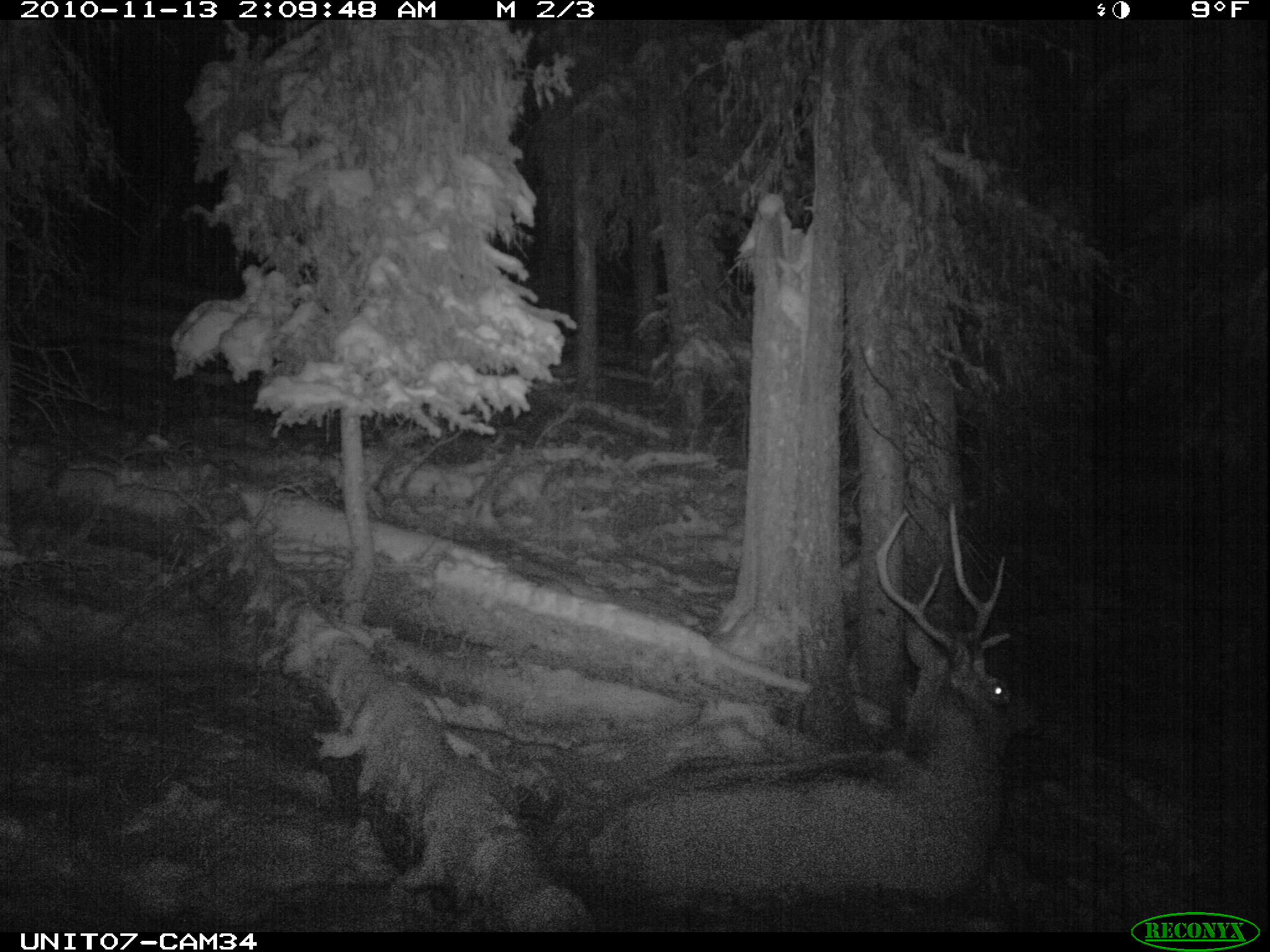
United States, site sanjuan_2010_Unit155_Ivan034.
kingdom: Animalia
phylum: Chordata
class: Mammalia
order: Artiodactyla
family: Cervidae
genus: Cervus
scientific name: Cervus elaphus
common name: red deer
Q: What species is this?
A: Cervus elaphus (red deer).